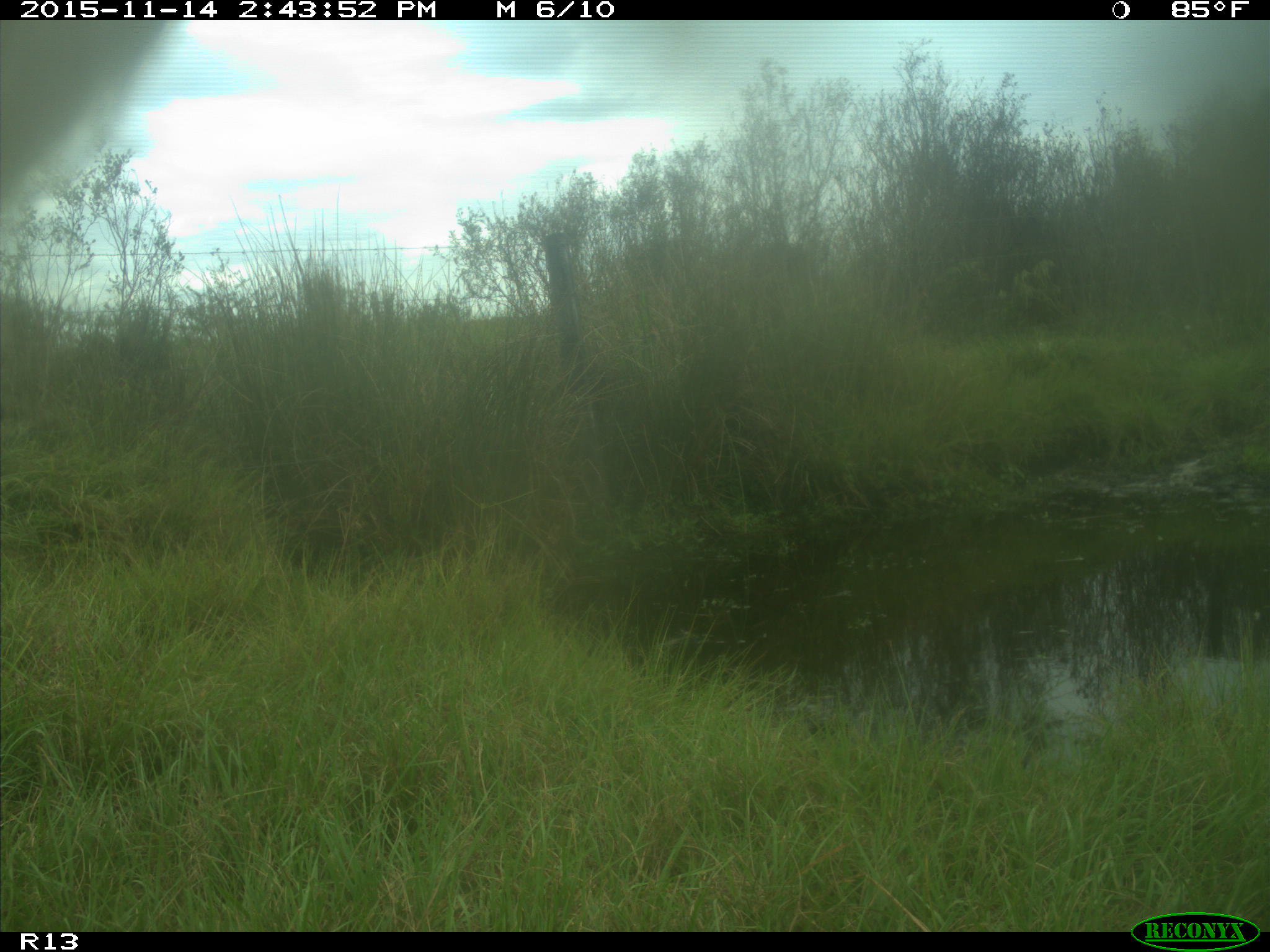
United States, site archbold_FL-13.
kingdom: Animalia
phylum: Chordata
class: Mammalia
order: Artiodactyla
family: Bovidae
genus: Bos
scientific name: Bos taurus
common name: domestic cow